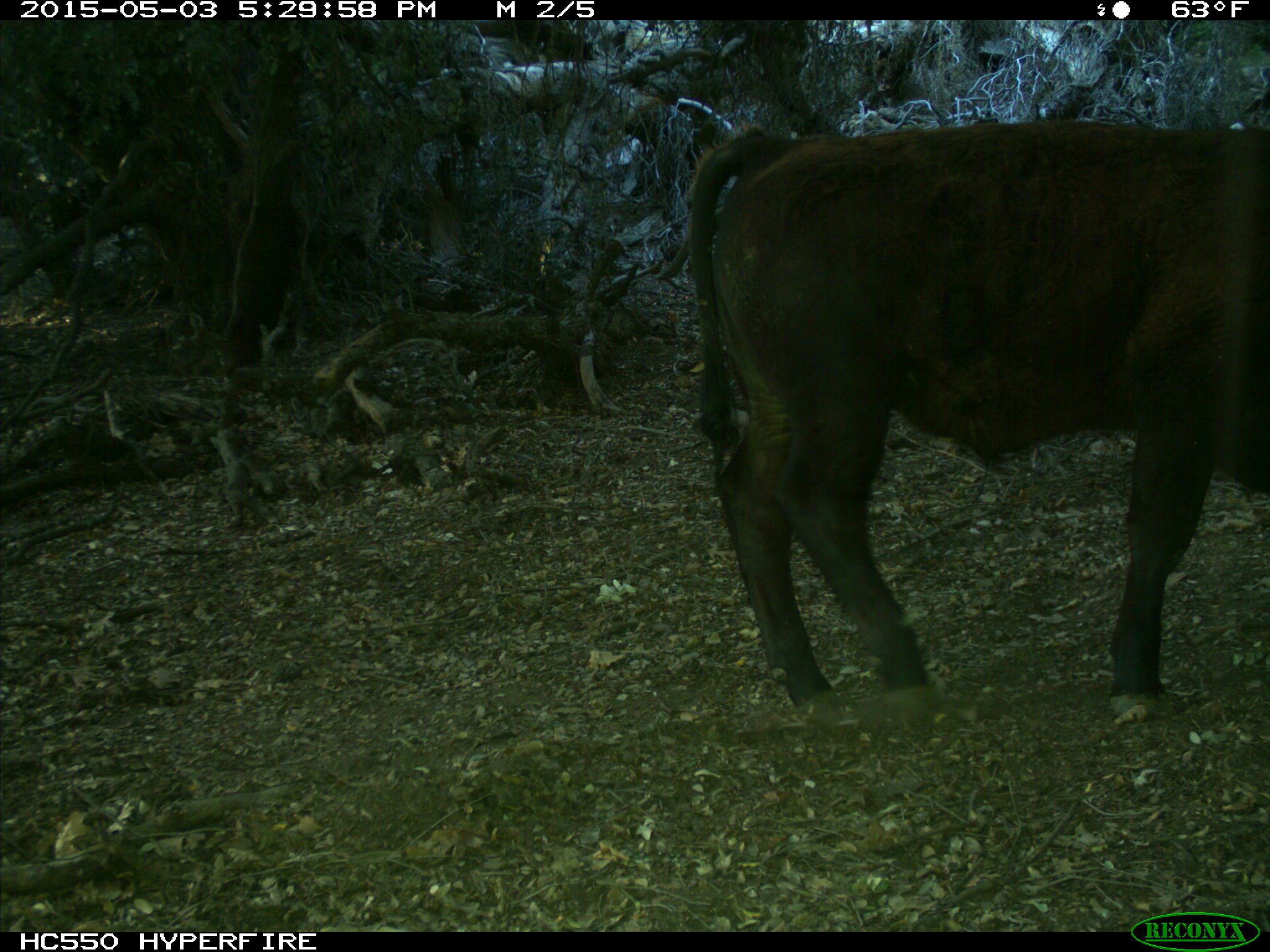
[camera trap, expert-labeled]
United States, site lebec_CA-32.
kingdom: Animalia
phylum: Chordata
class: Mammalia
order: Artiodactyla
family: Bovidae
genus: Bos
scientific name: Bos taurus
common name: domestic cow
Bos taurus (domestic cow).